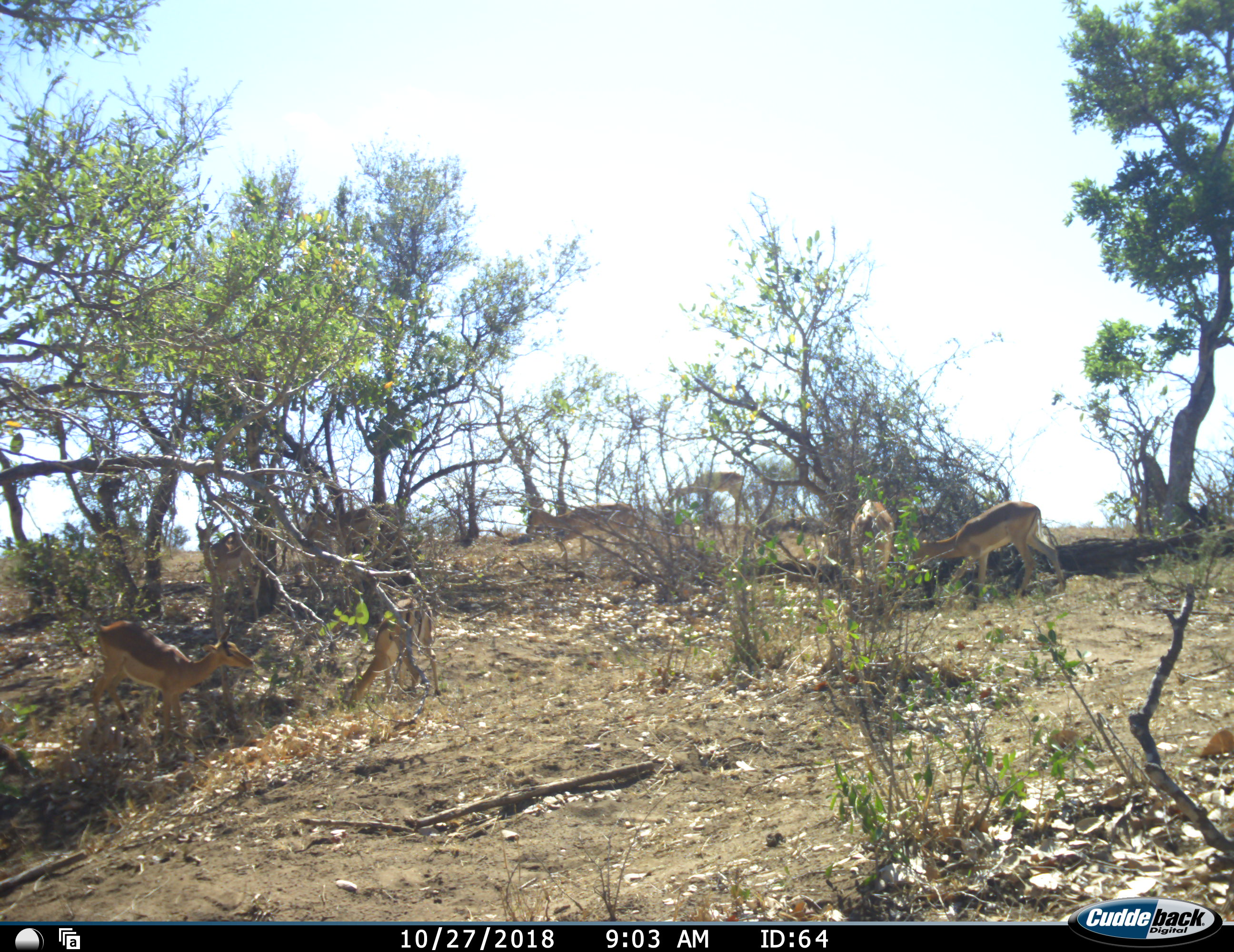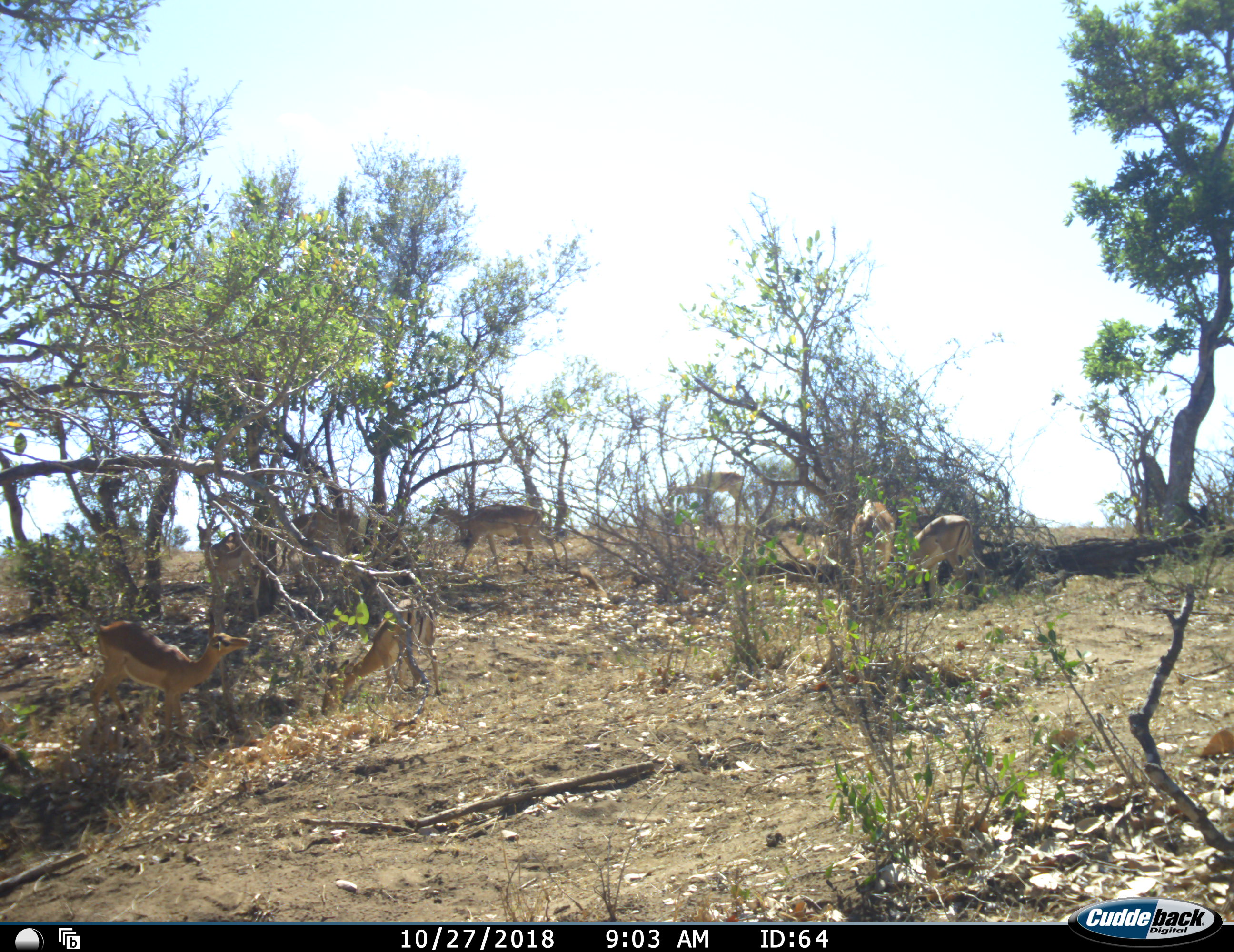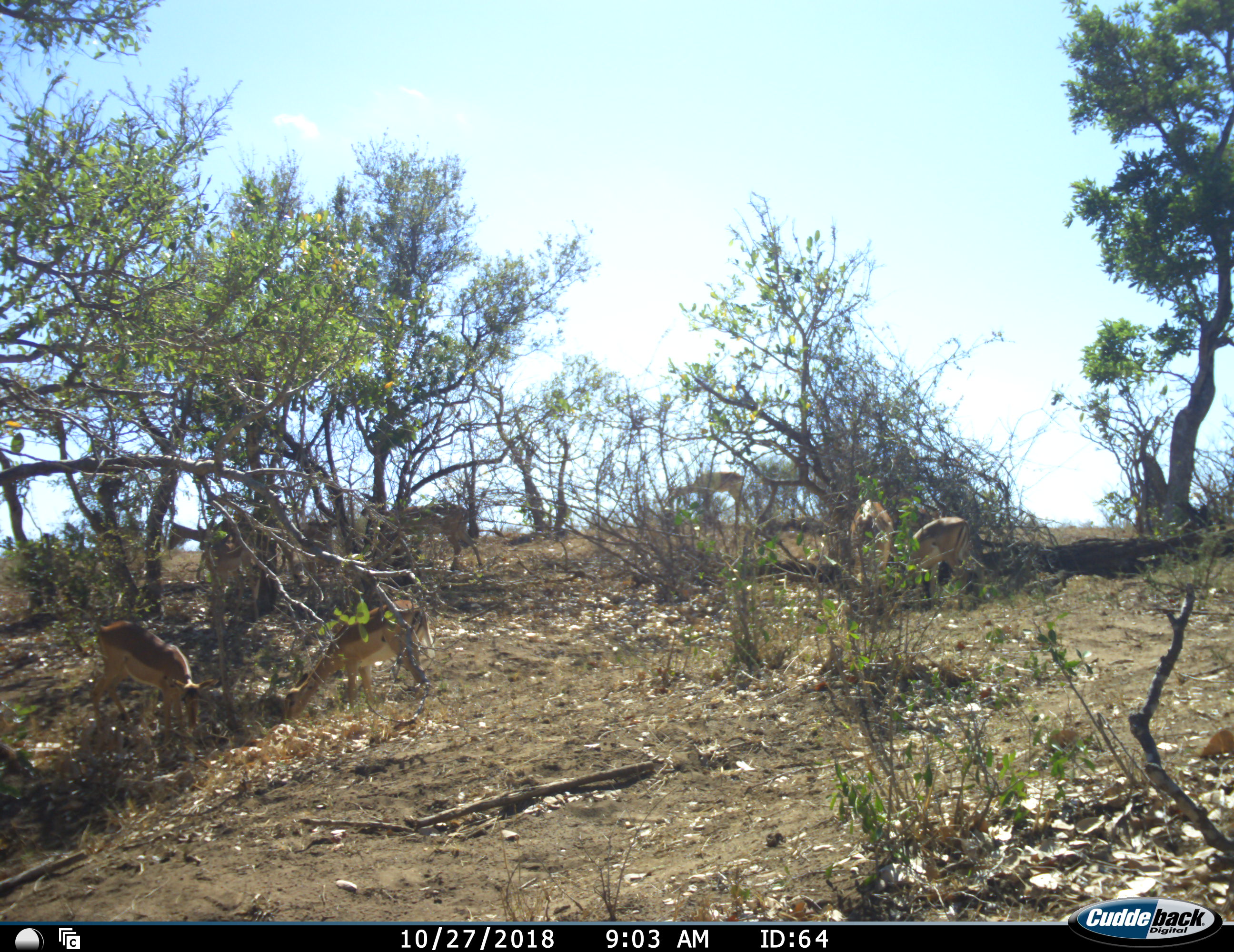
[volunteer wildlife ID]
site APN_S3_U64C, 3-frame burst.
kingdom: Animalia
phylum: Chordata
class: Mammalia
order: Artiodactyla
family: Bovidae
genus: Aepyceros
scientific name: Aepyceros melampus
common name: impala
Impala (Aepyceros melampus), count 8. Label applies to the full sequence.